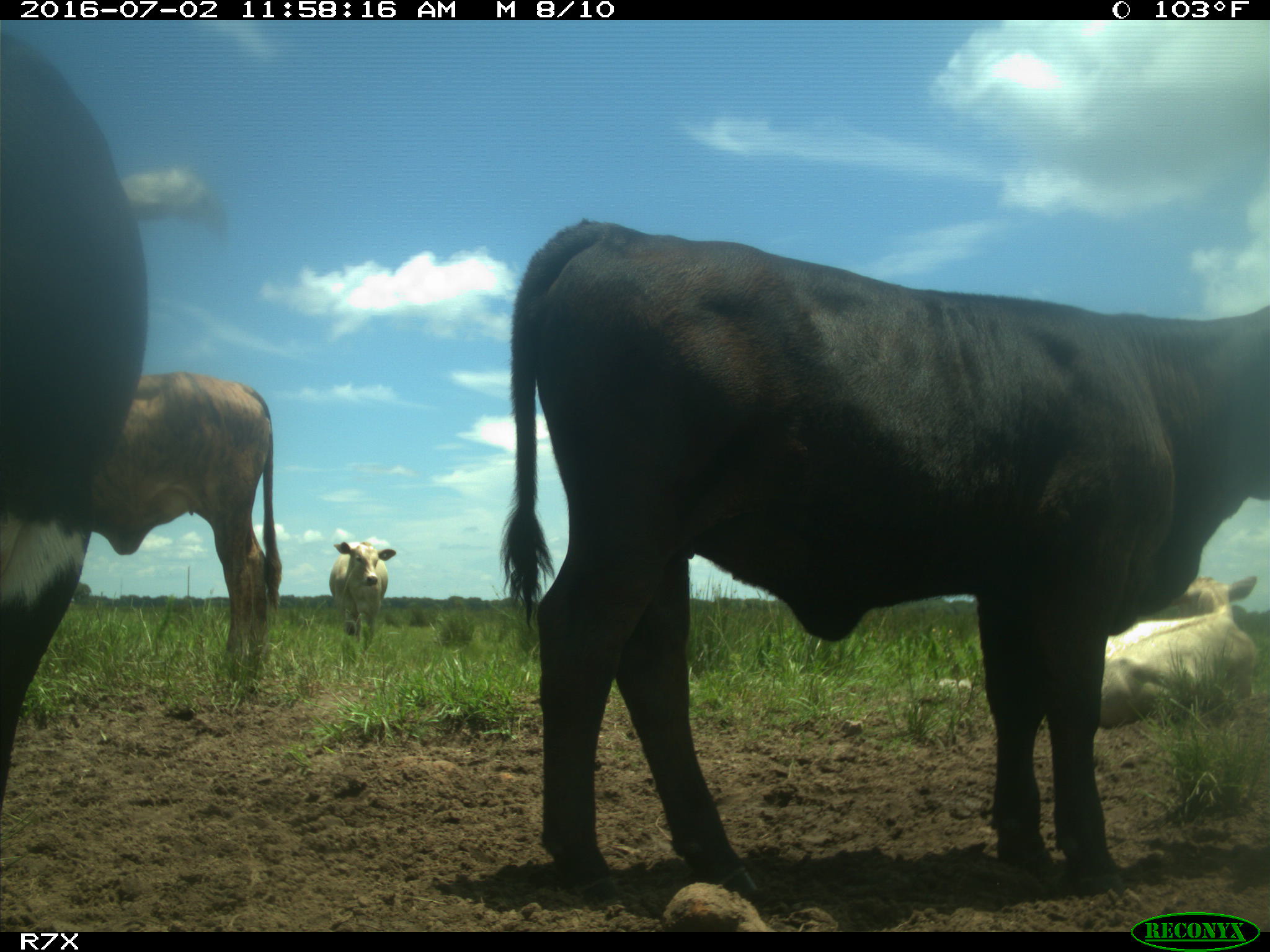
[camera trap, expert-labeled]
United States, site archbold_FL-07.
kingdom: Animalia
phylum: Chordata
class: Mammalia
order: Artiodactyla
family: Bovidae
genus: Bos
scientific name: Bos taurus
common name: domestic cow